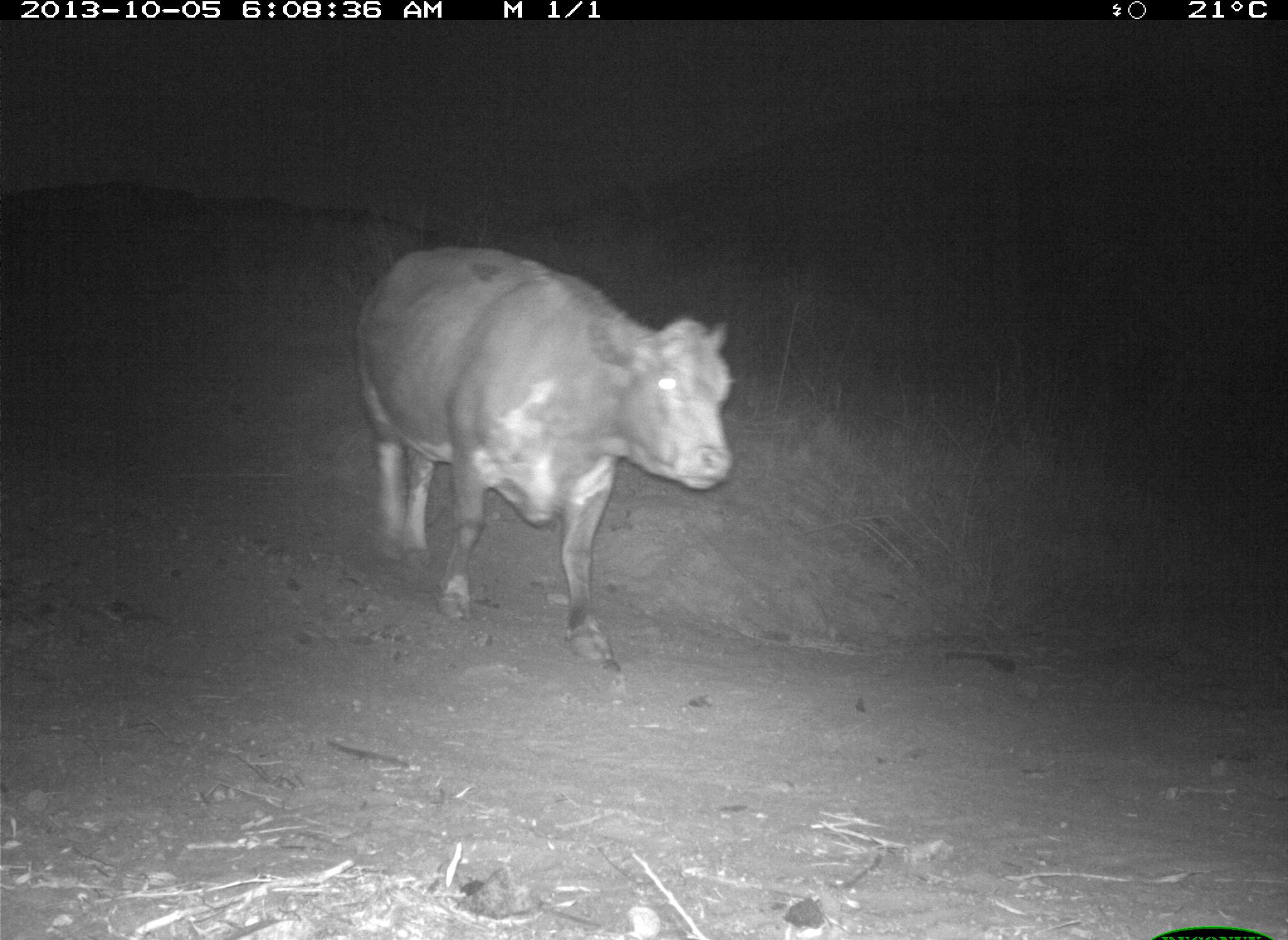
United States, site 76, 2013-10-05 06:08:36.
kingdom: Animalia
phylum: Chordata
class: Mammalia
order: Artiodactyla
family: Bovidae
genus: Bos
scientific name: Bos taurus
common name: cow